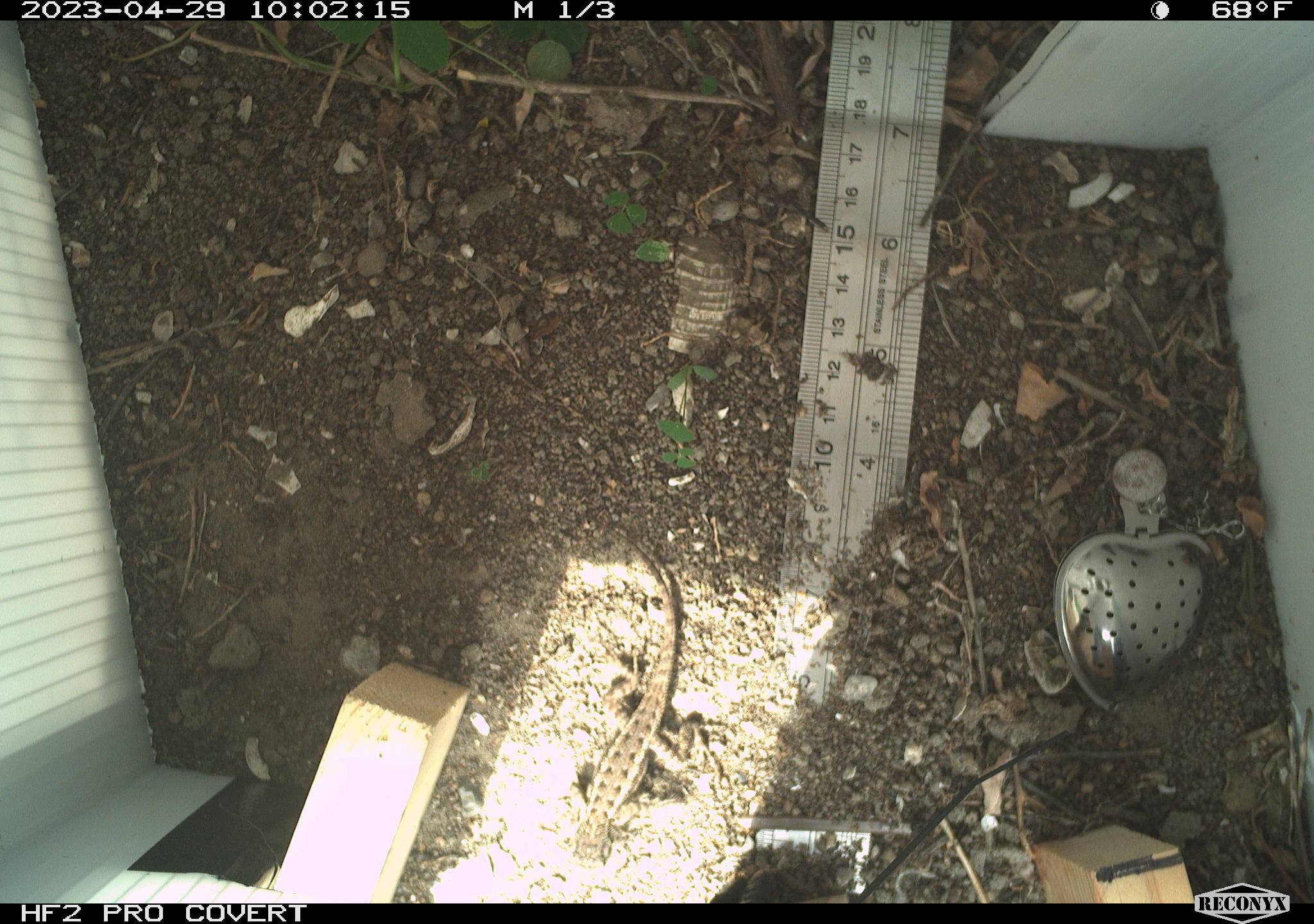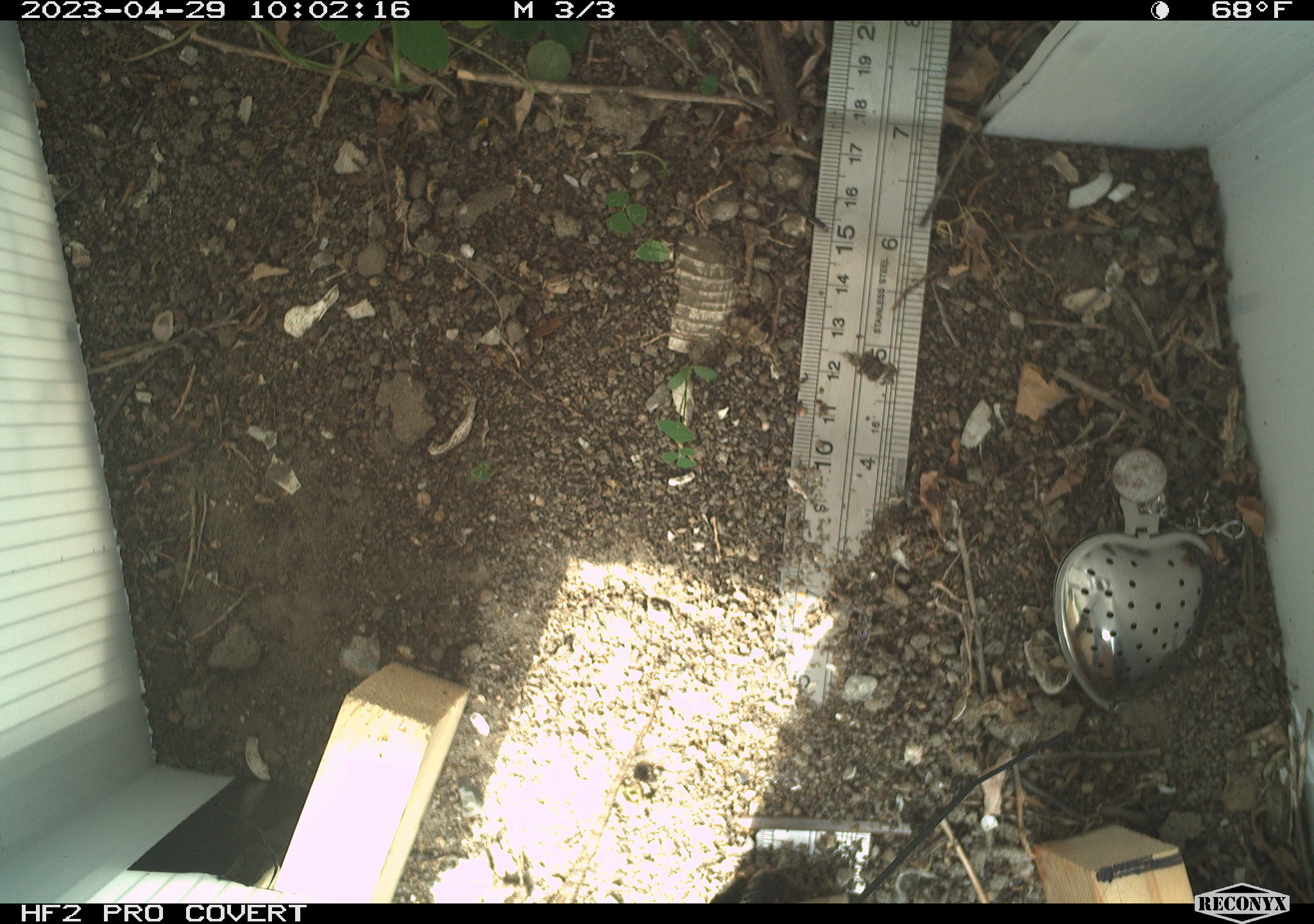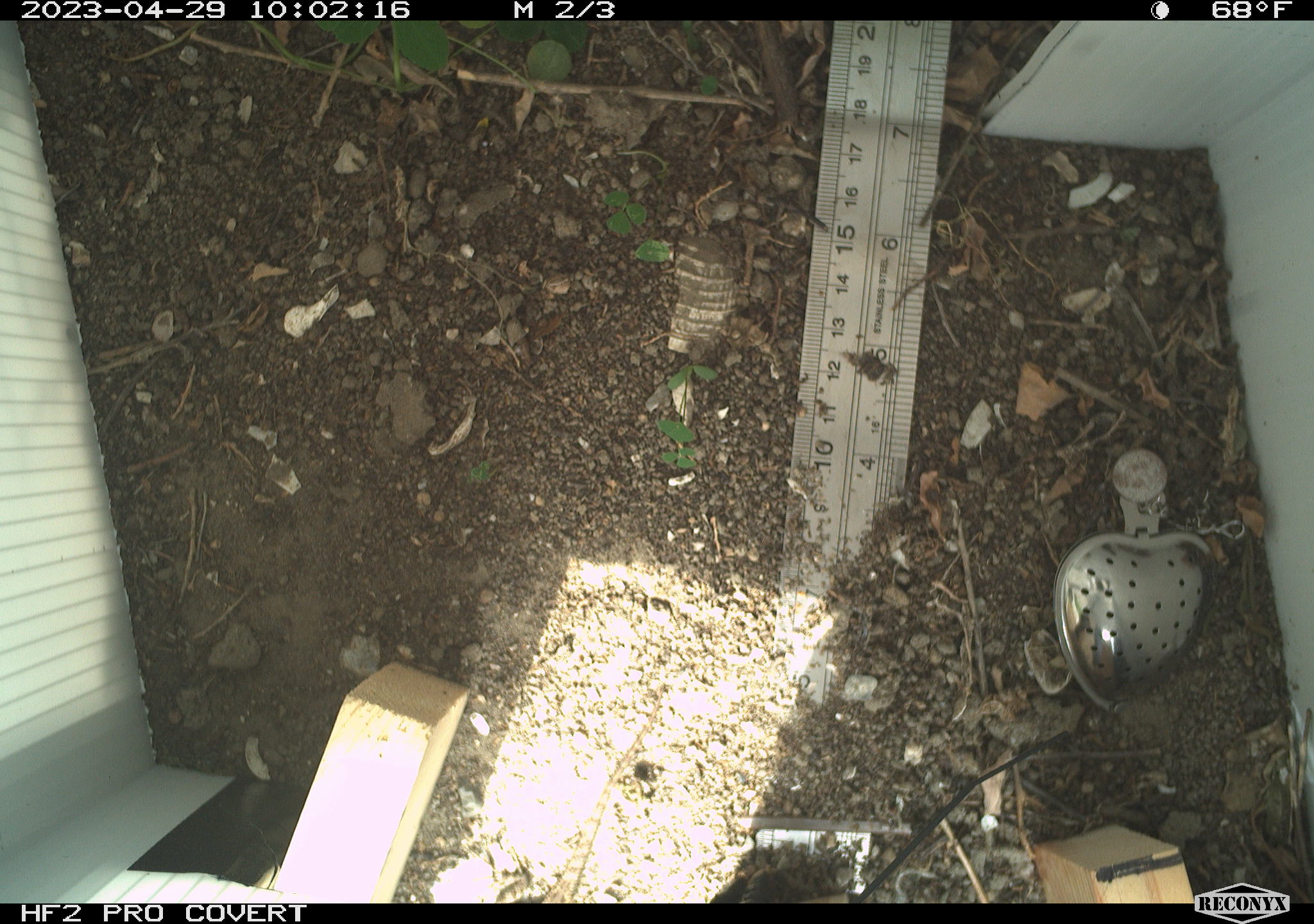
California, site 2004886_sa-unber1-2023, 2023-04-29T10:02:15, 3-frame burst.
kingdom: Animalia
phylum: Chordata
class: Reptilia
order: Squamata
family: Phrynosomatidae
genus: Sceloporus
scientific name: Sceloporus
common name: spiny lizards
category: sceloporus species